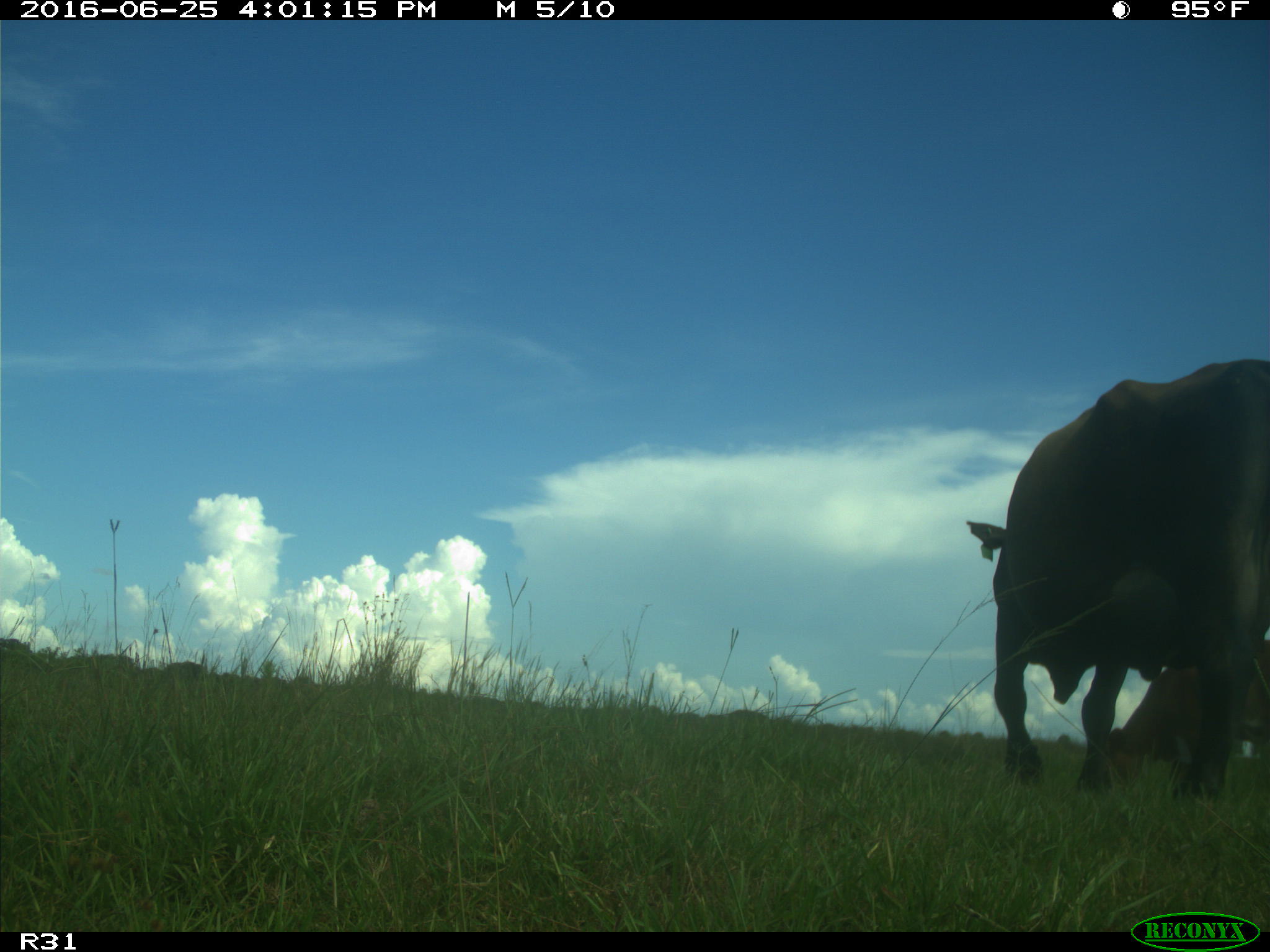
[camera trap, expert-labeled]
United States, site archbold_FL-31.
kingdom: Animalia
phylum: Chordata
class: Mammalia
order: Artiodactyla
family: Bovidae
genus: Bos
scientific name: Bos taurus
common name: domestic cow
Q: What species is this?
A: Bos taurus (domestic cow).